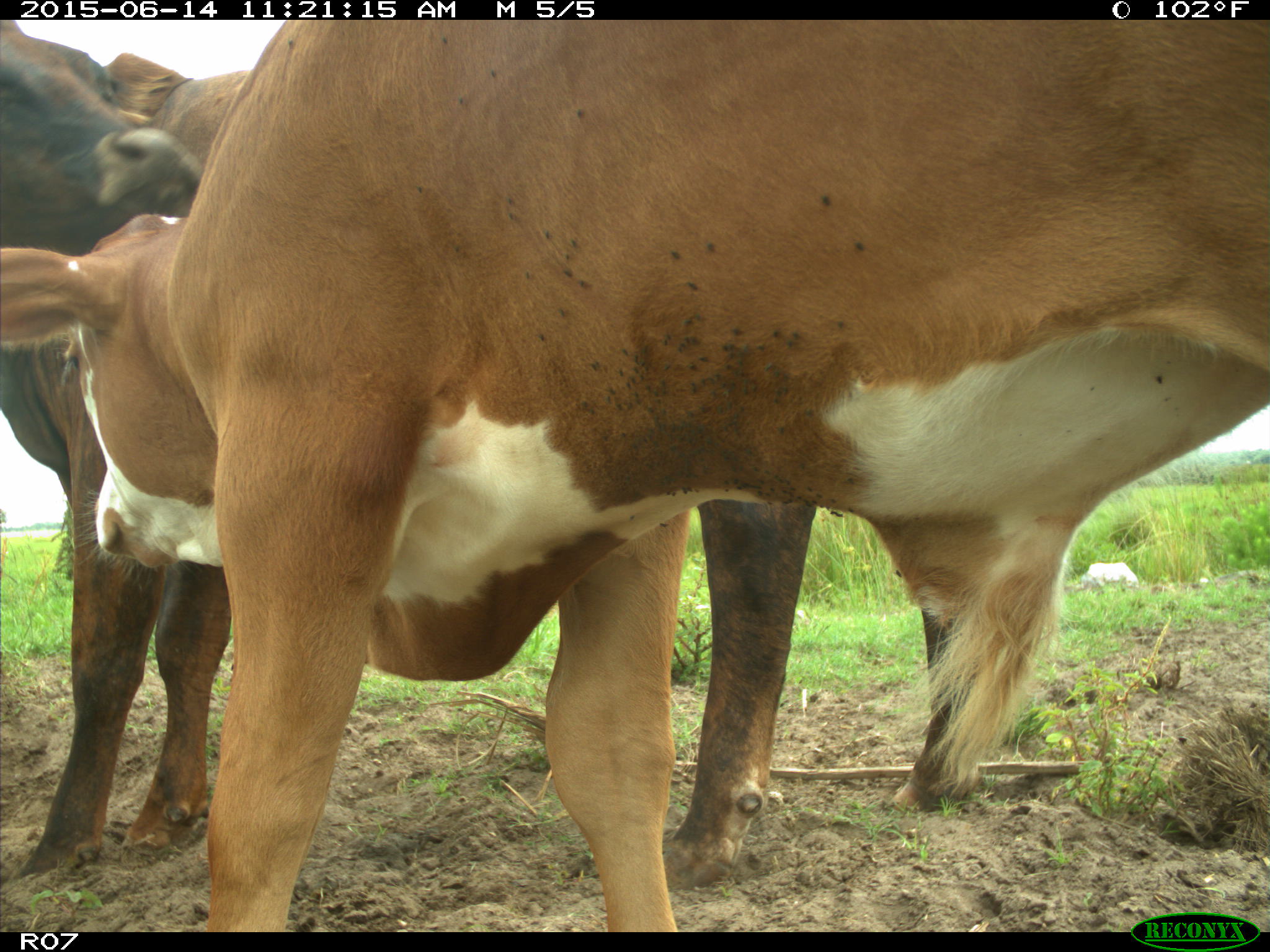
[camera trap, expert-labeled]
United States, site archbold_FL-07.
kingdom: Animalia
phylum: Chordata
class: Mammalia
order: Artiodactyla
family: Bovidae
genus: Bos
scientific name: Bos taurus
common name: domestic cow